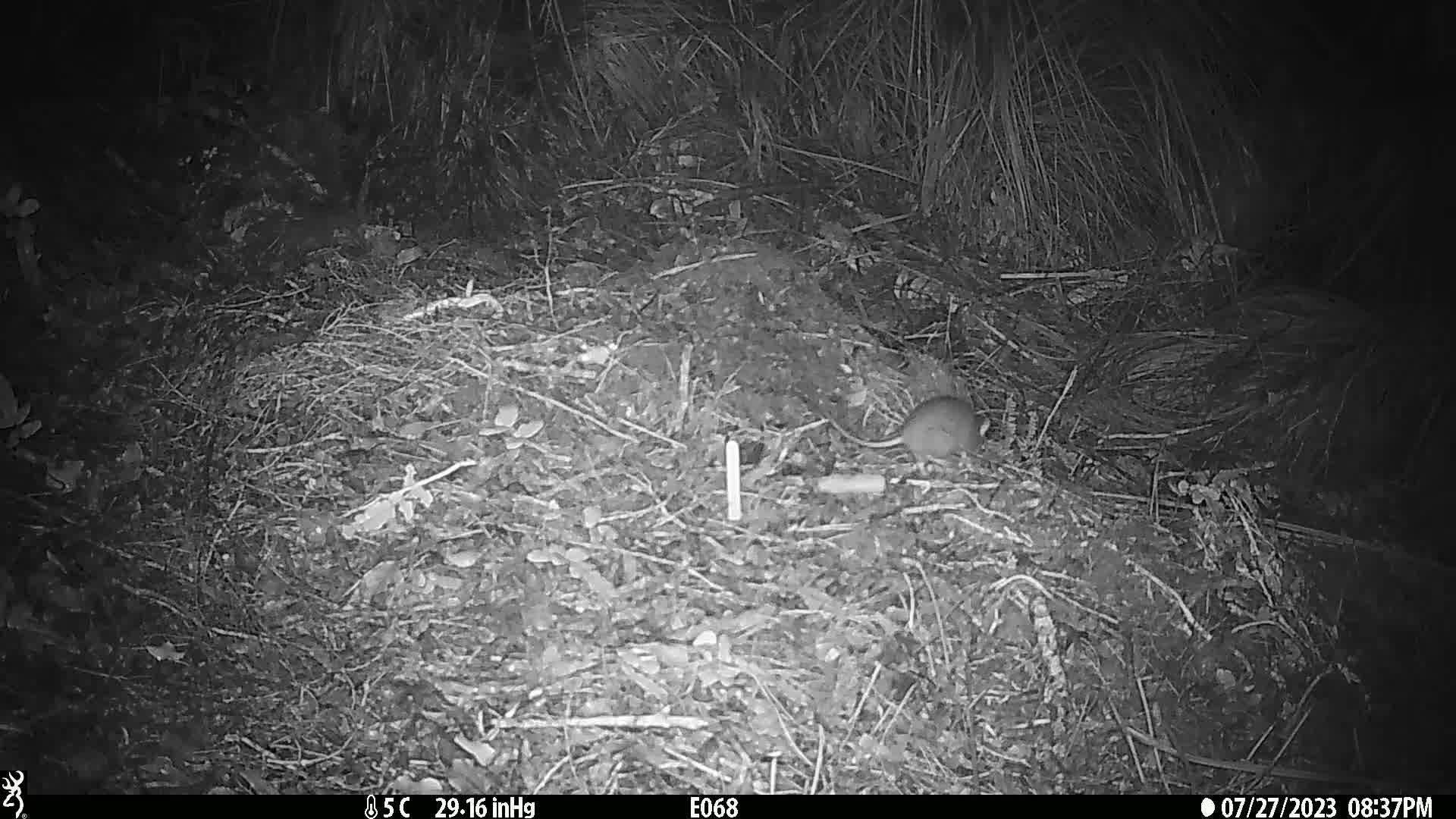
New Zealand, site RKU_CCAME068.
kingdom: Animalia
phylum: Chordata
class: Mammalia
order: Rodentia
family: Muridae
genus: Rattus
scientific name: Rattus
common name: rat